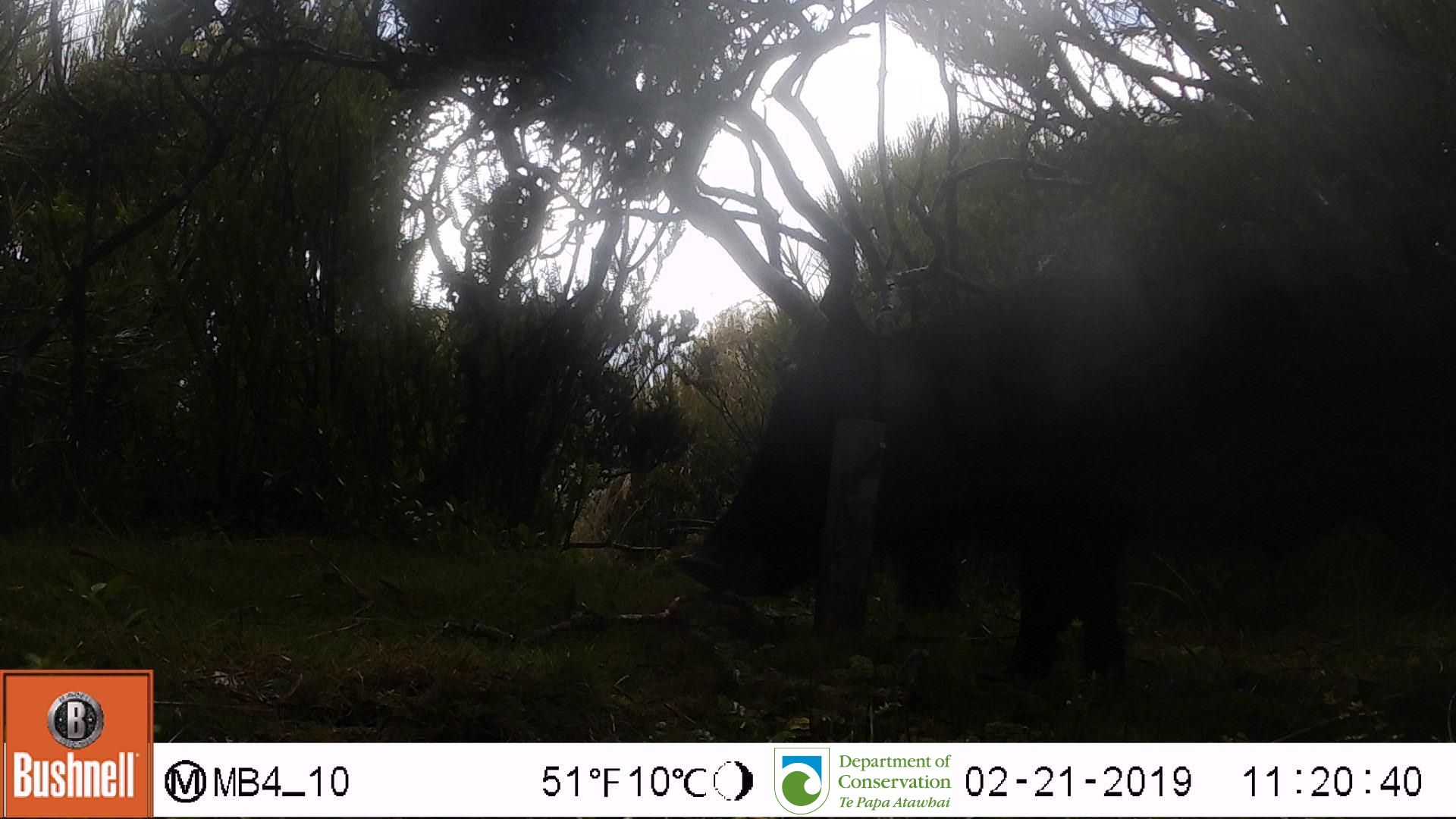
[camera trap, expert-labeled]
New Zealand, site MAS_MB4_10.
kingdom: Animalia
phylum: Chordata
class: Mammalia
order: Artiodactyla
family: Suidae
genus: Sus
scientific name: Sus scrofa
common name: pig